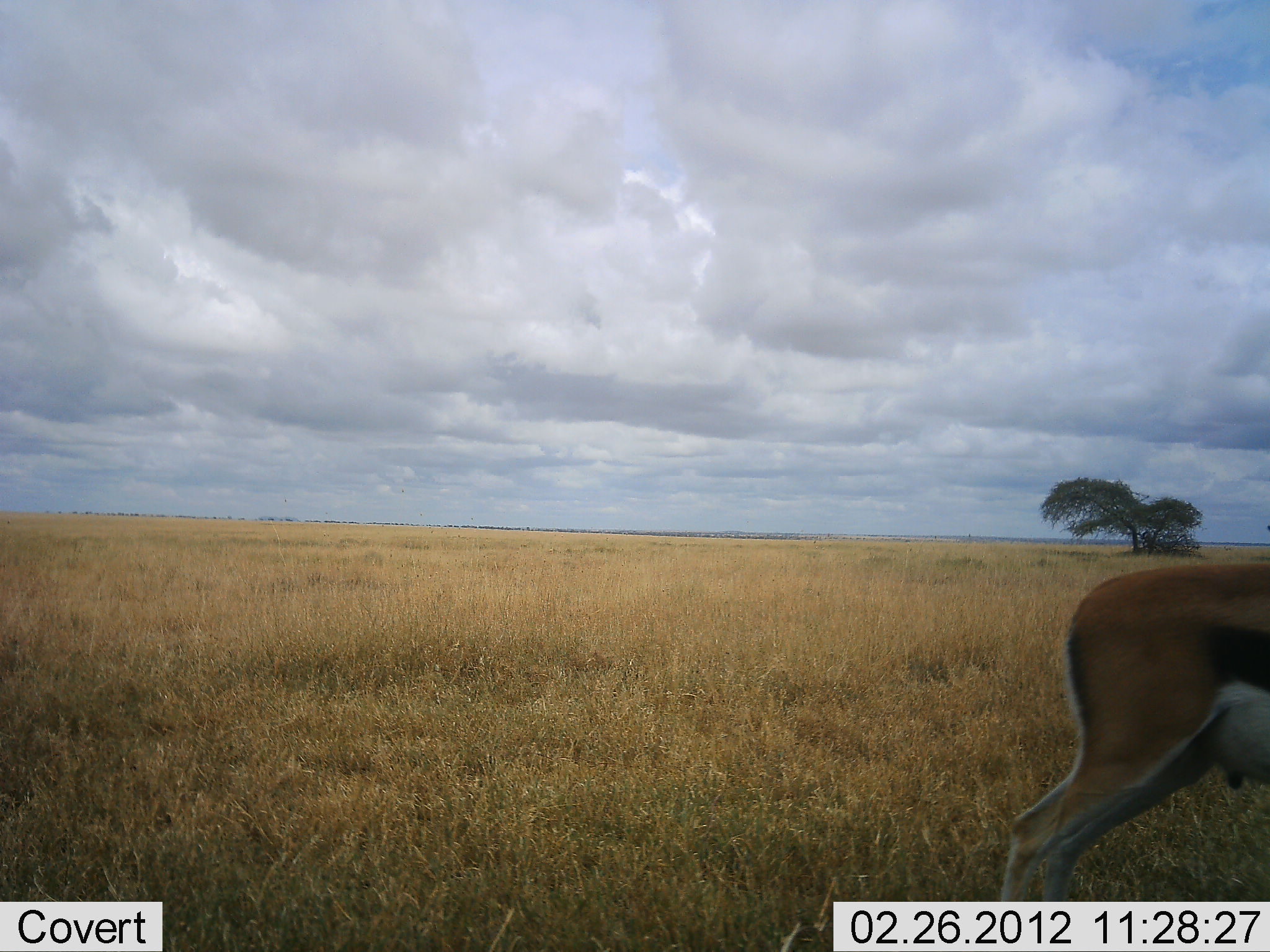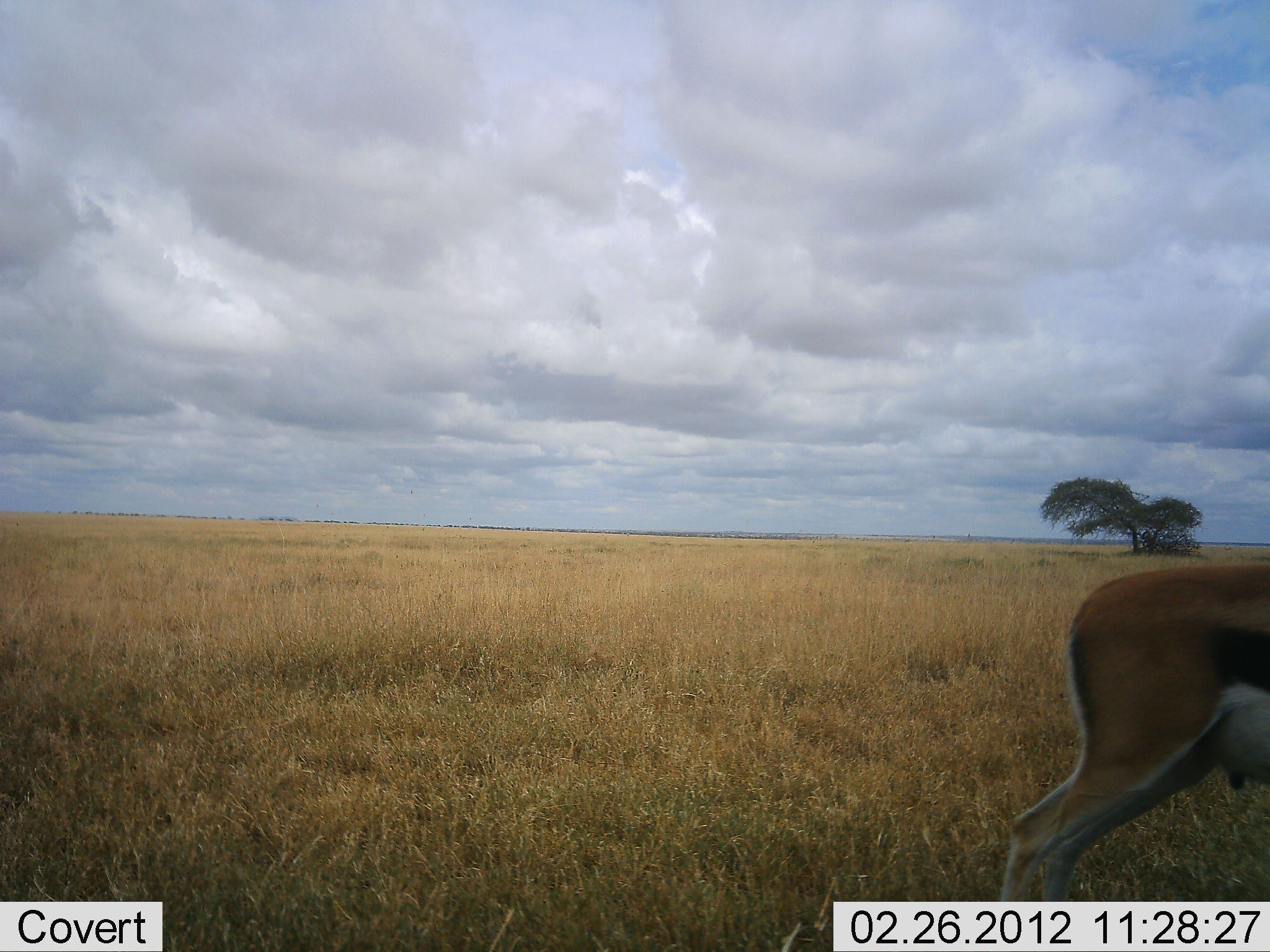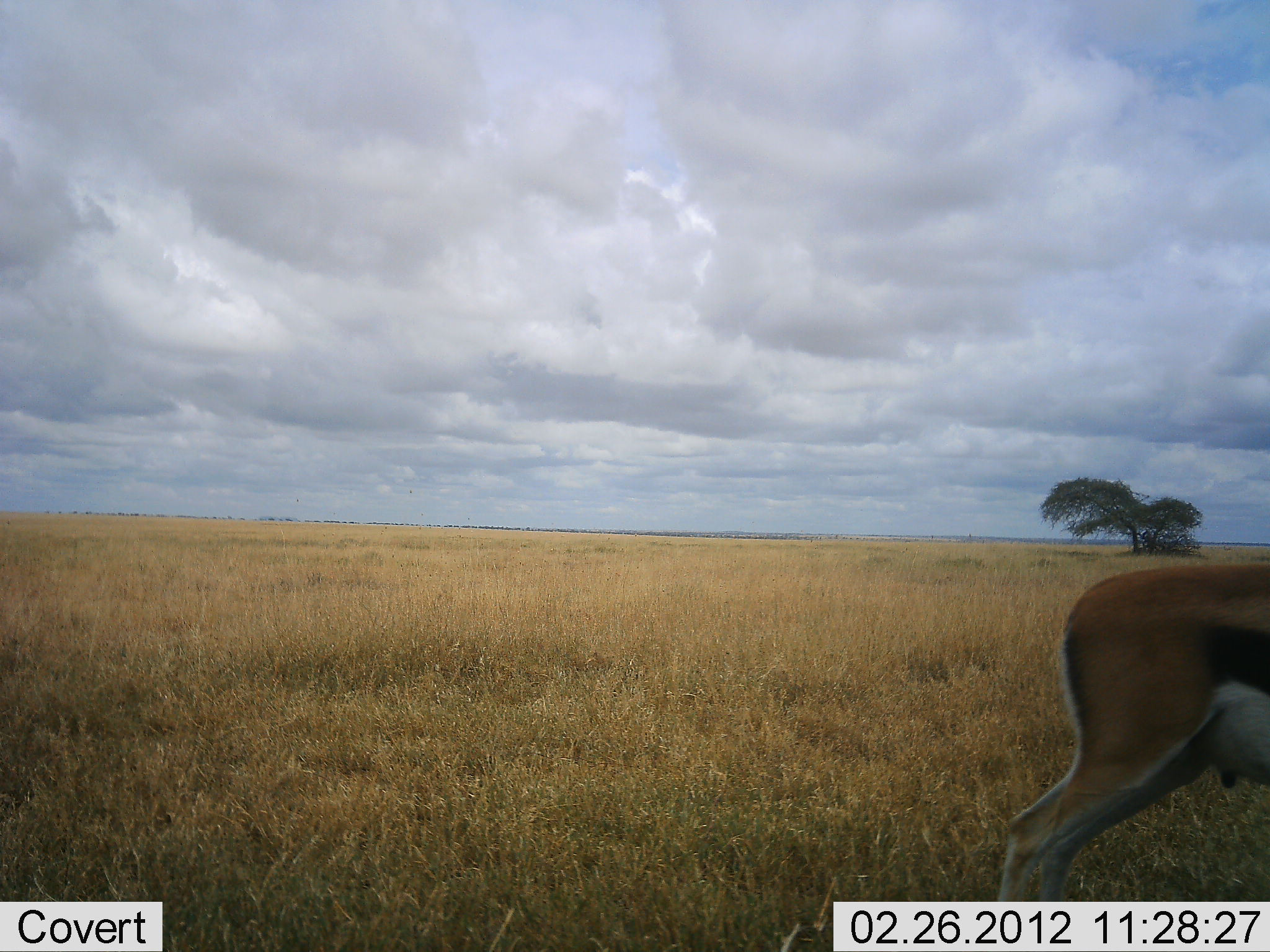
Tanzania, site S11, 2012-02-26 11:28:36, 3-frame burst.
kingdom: Animalia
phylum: Chordata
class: Mammalia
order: Artiodactyla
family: Bovidae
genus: Eudorcas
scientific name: Eudorcas thomsonii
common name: thomson's gazelle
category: gazellethomsons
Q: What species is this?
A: Gazellethomsons (thomson's gazelle) (Eudorcas thomsonii).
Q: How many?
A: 1.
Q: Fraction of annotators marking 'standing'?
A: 82%.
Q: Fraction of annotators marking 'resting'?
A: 0%.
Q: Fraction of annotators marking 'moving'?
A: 9%.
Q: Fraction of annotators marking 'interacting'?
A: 0%.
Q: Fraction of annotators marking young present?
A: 0%.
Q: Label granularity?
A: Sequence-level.